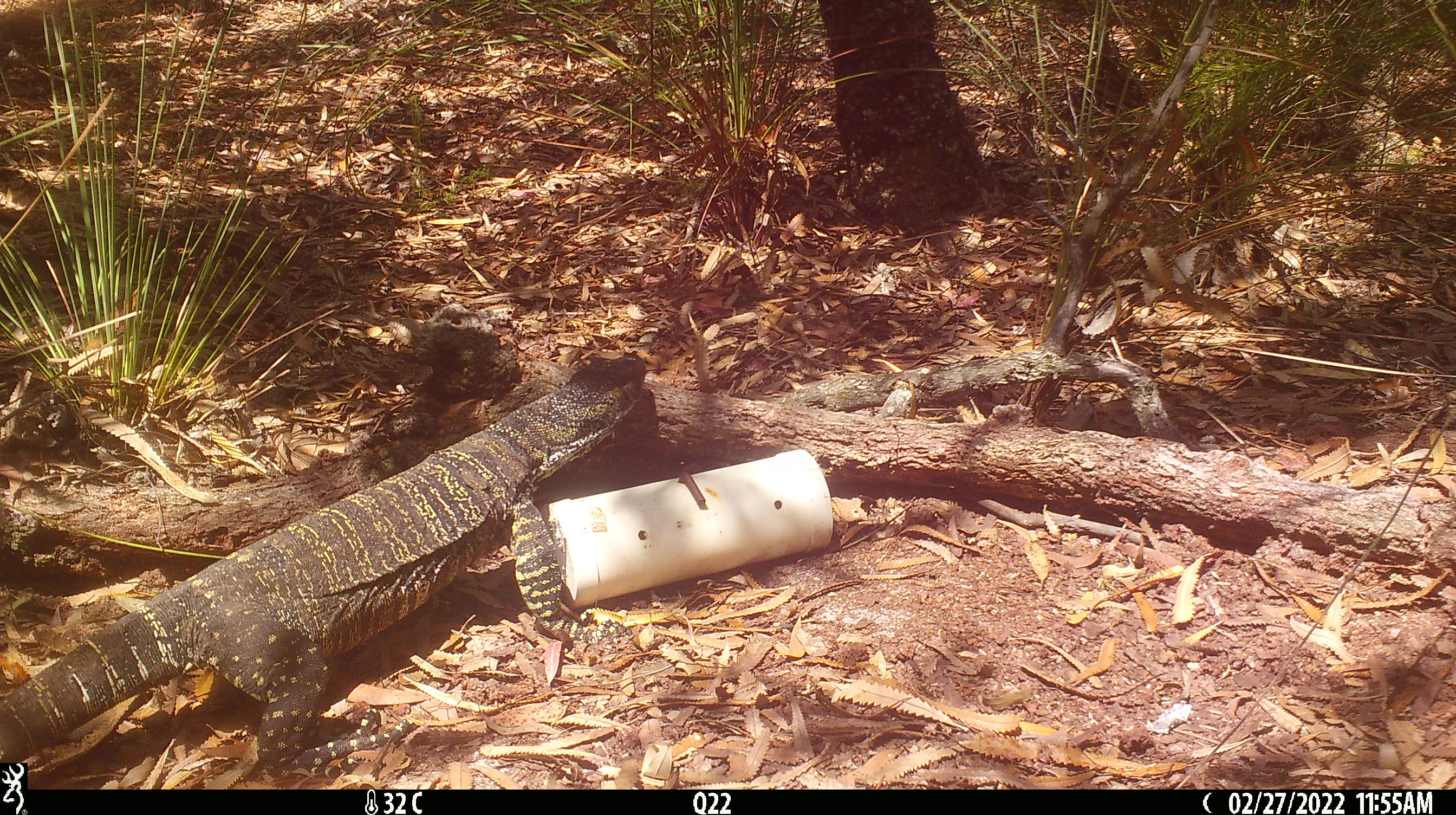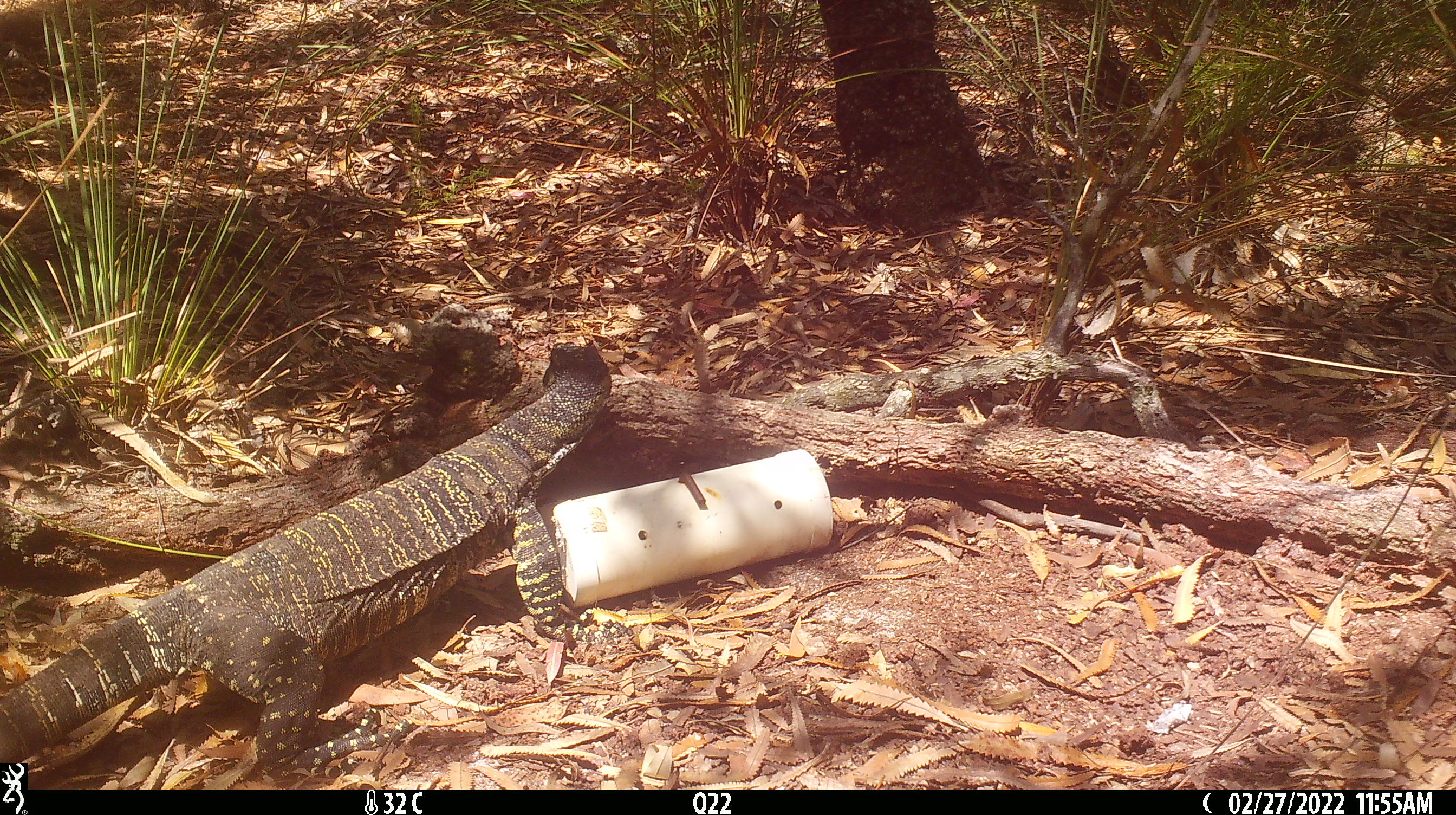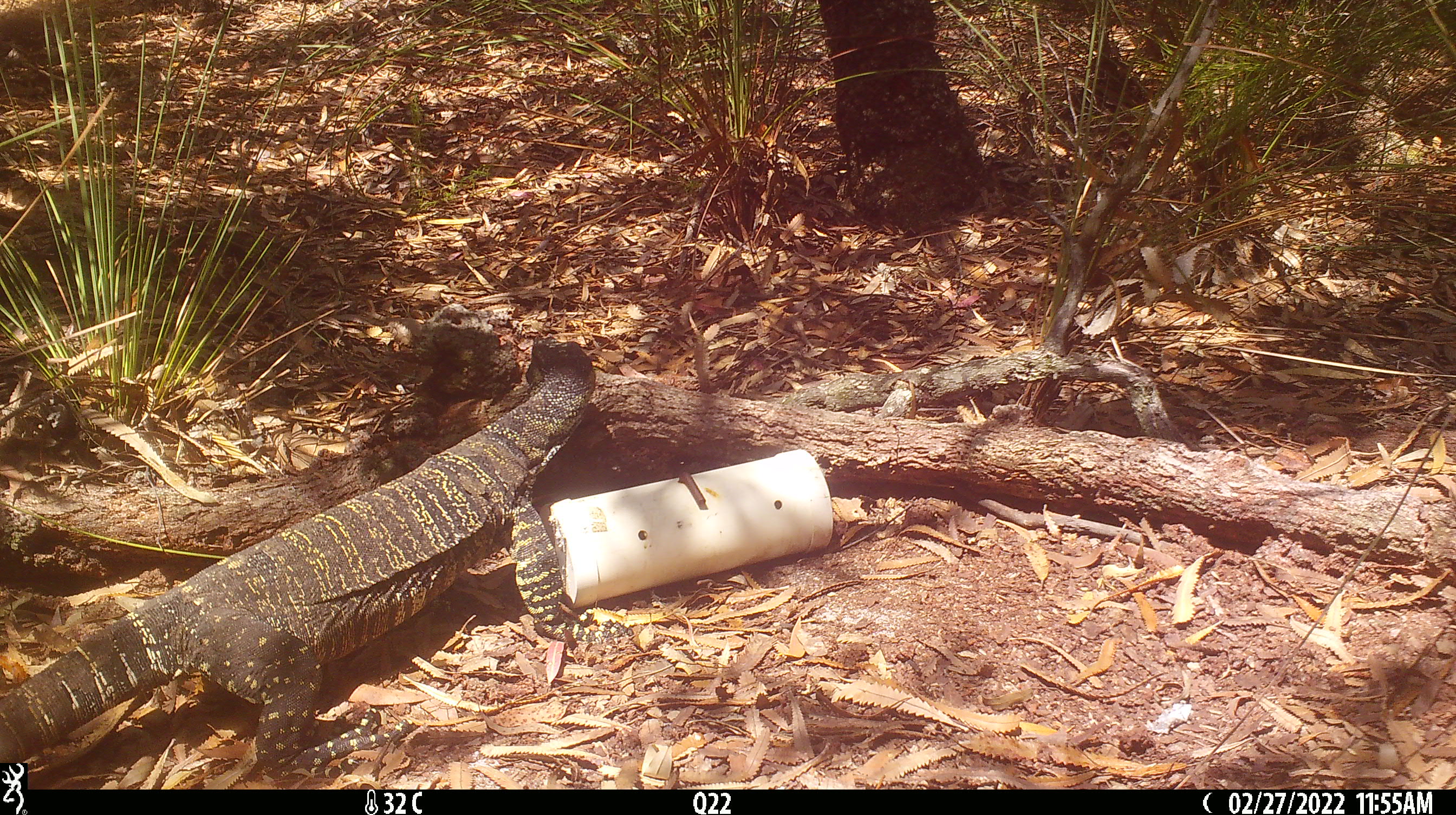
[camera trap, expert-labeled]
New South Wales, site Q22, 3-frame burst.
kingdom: Animalia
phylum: Chordata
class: Reptilia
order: Squamata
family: Varanidae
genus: Varanus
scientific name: Varanus varius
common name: lace monitor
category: goanna